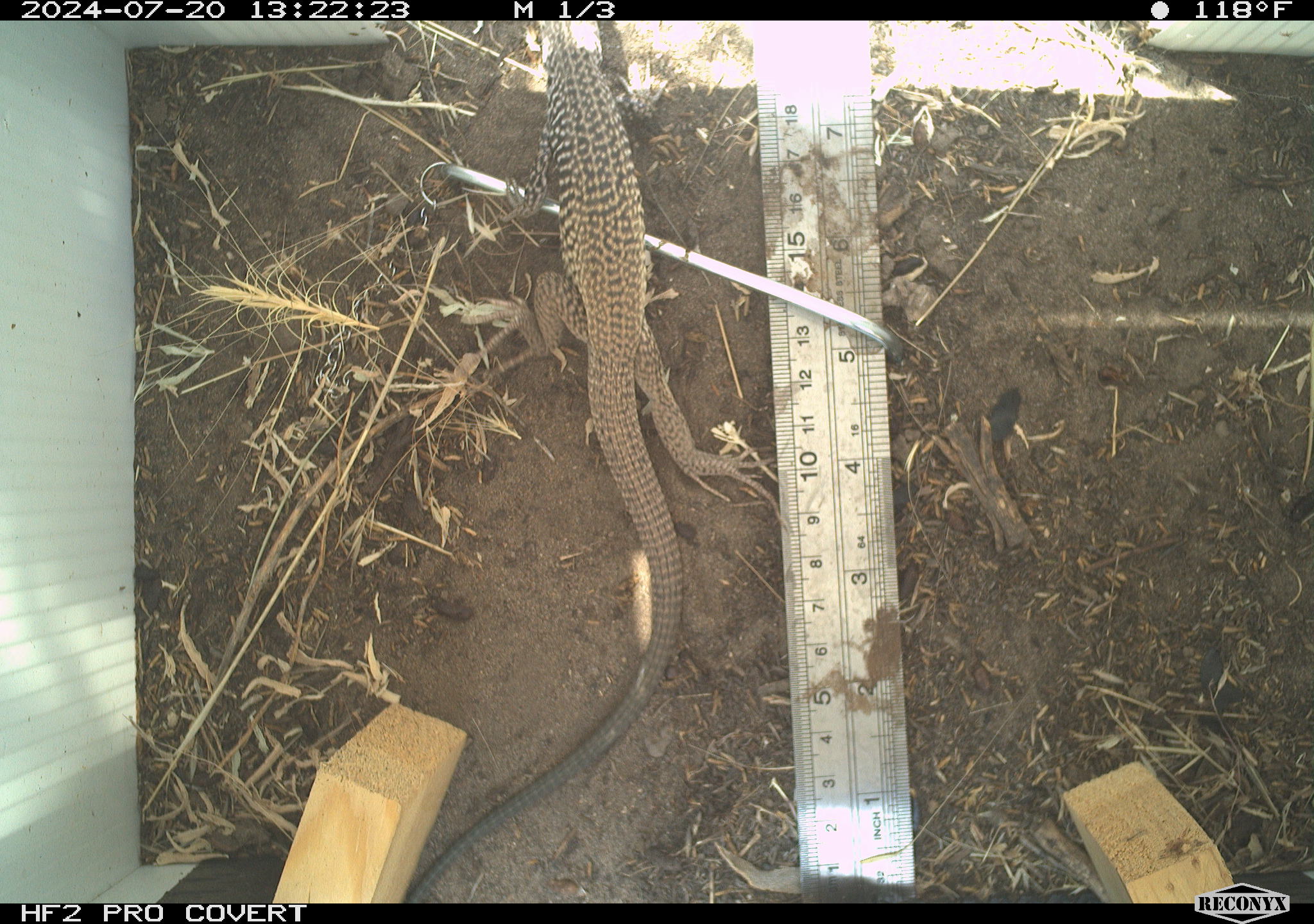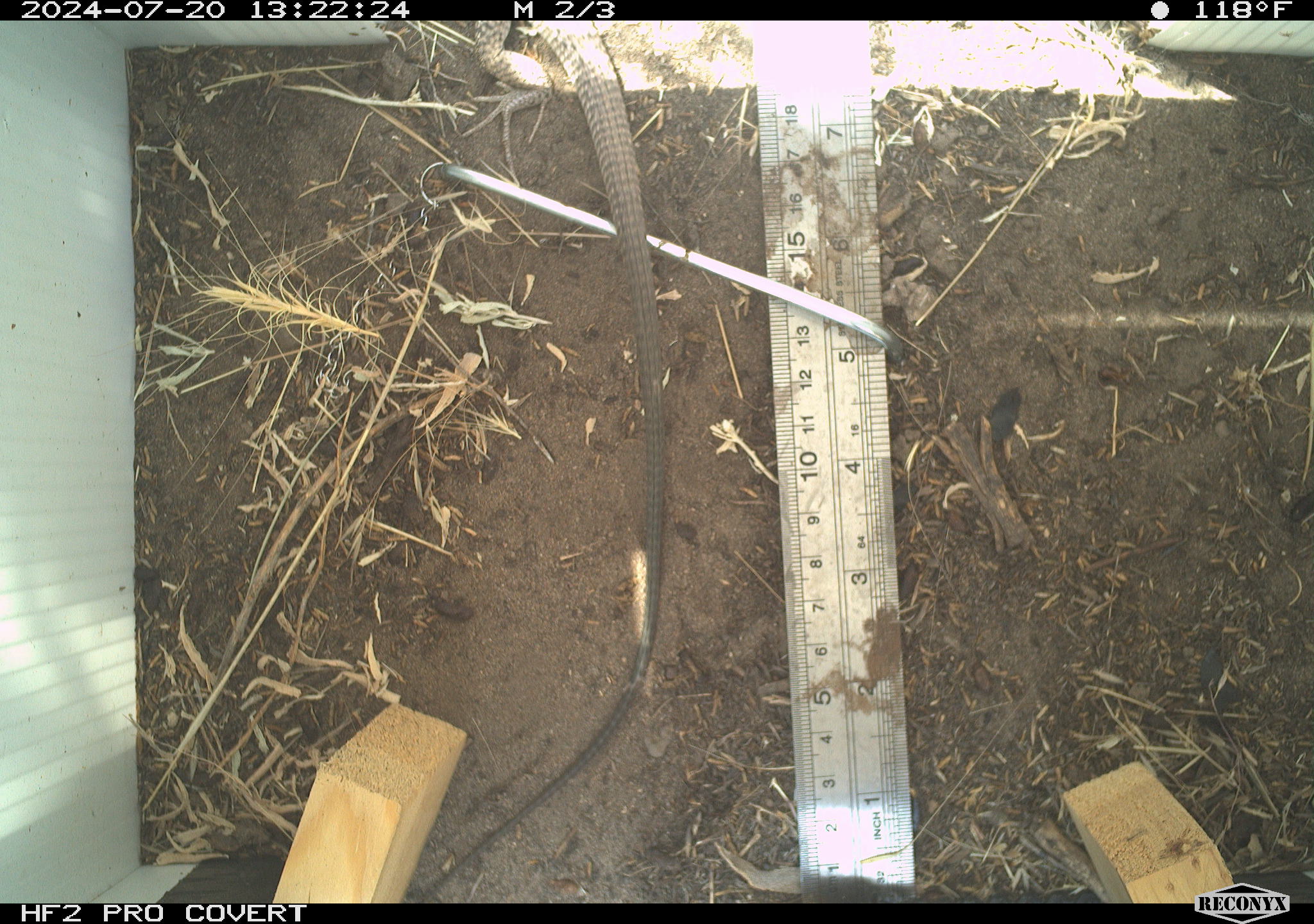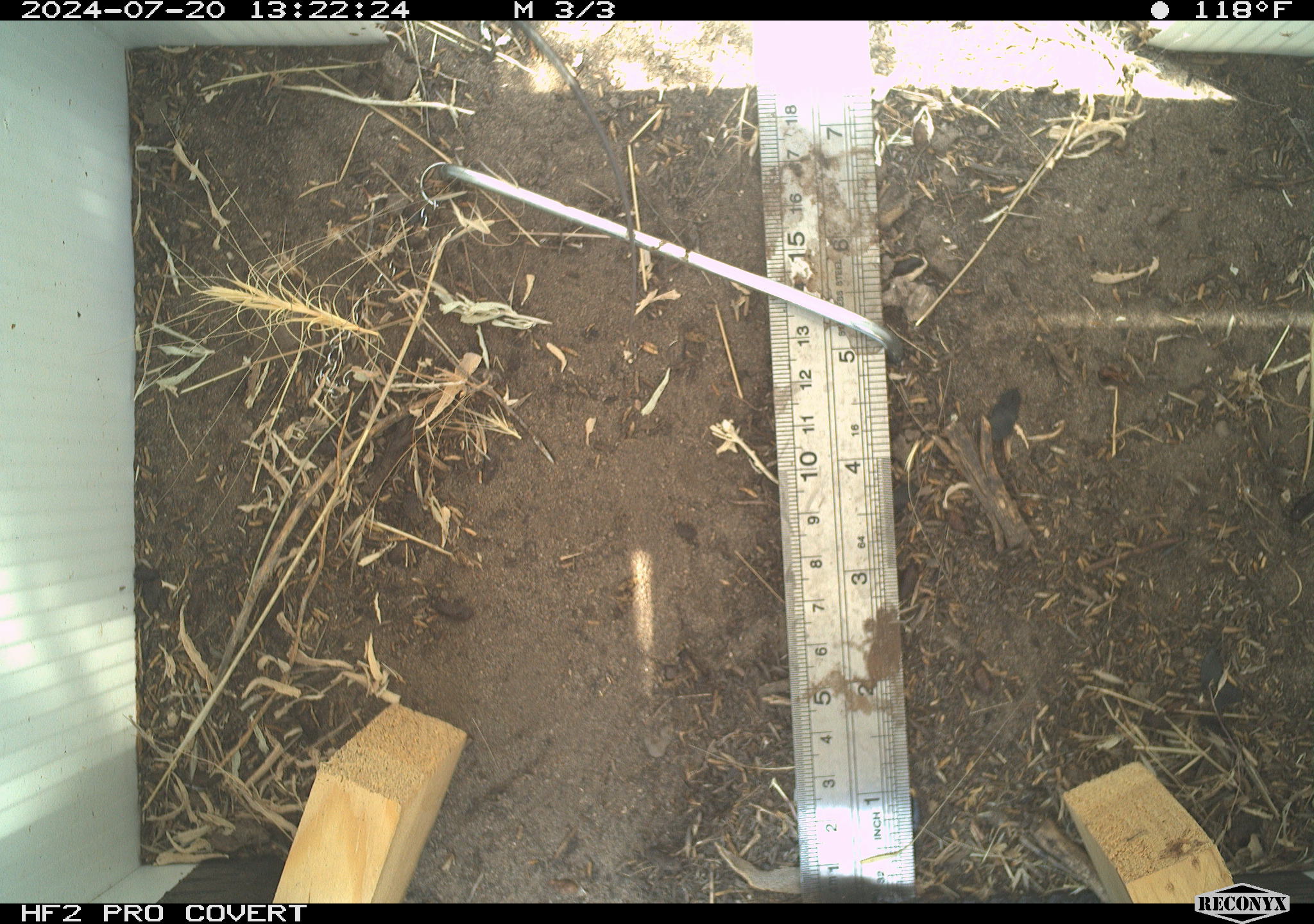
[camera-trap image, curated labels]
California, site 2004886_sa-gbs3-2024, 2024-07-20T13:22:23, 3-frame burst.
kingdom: Animalia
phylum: Chordata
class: Reptilia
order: Squamata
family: Teiidae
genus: Aspidoscelis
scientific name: Aspidoscelis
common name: whiptail lizards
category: aspidoscelis species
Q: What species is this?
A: Aspidoscelis species (whiptail lizards) (Aspidoscelis).